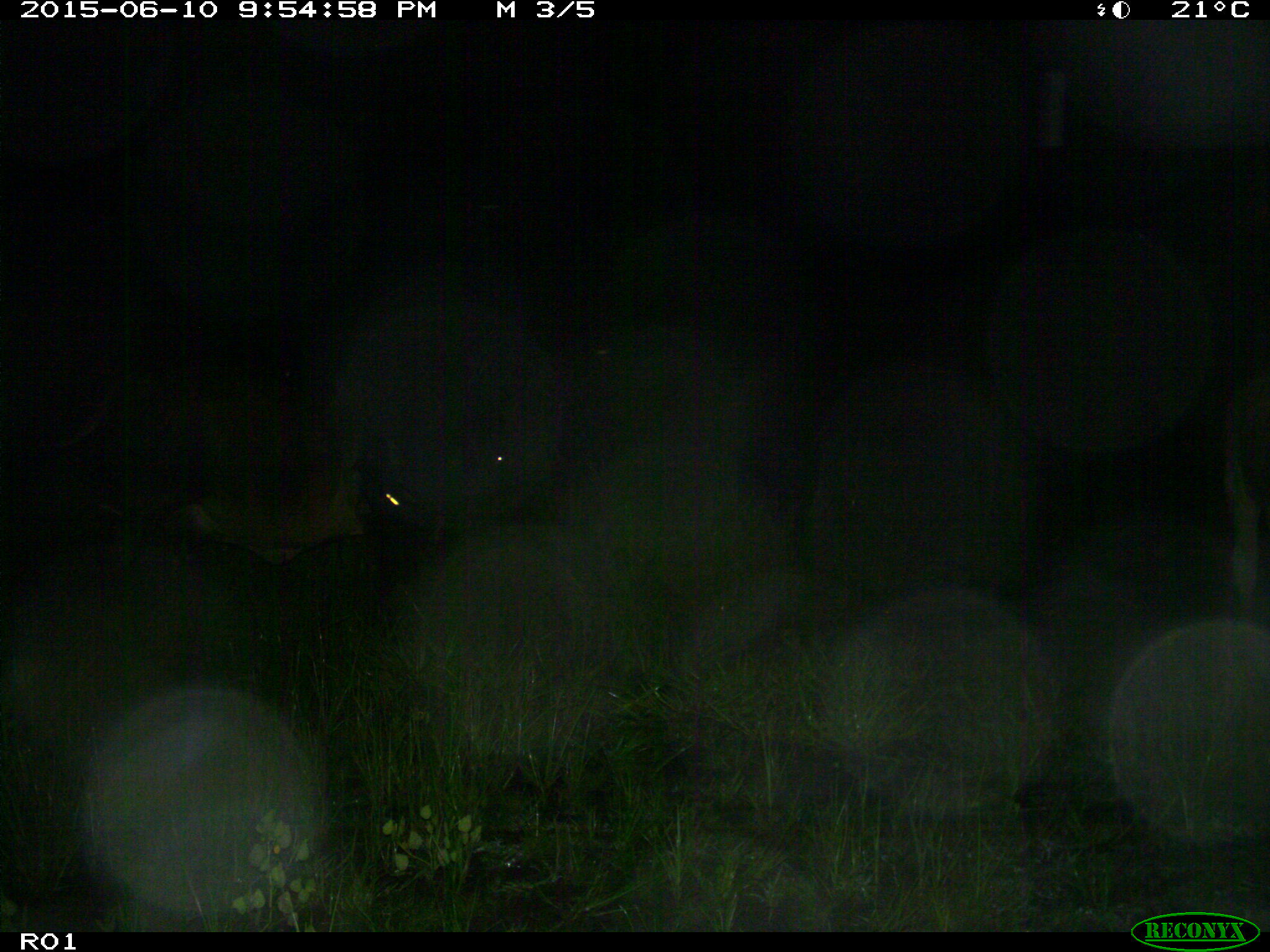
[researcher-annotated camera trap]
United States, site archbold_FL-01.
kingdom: Animalia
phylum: Chordata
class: Mammalia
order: Artiodactyla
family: Bovidae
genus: Bos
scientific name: Bos taurus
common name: domestic cow